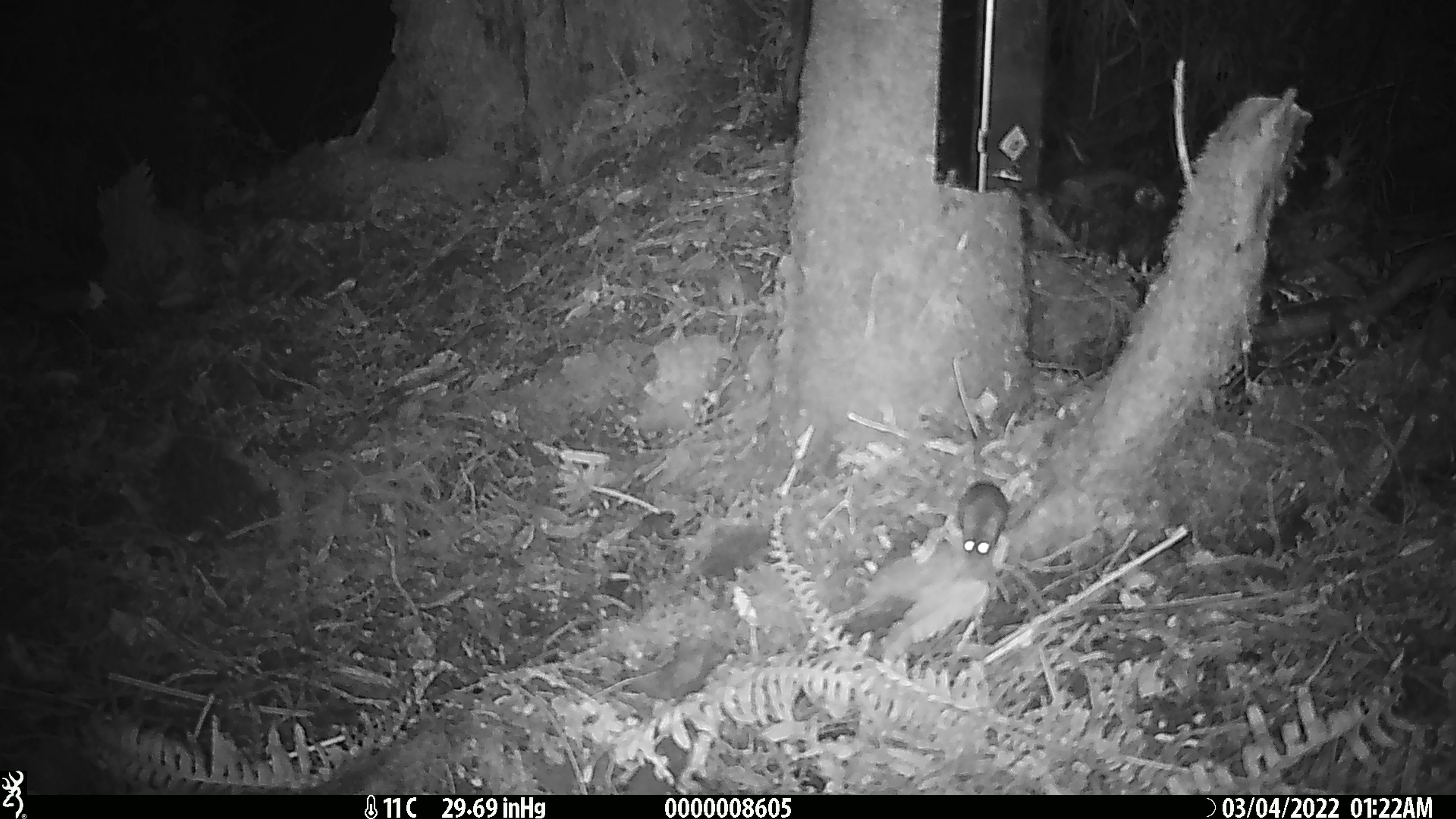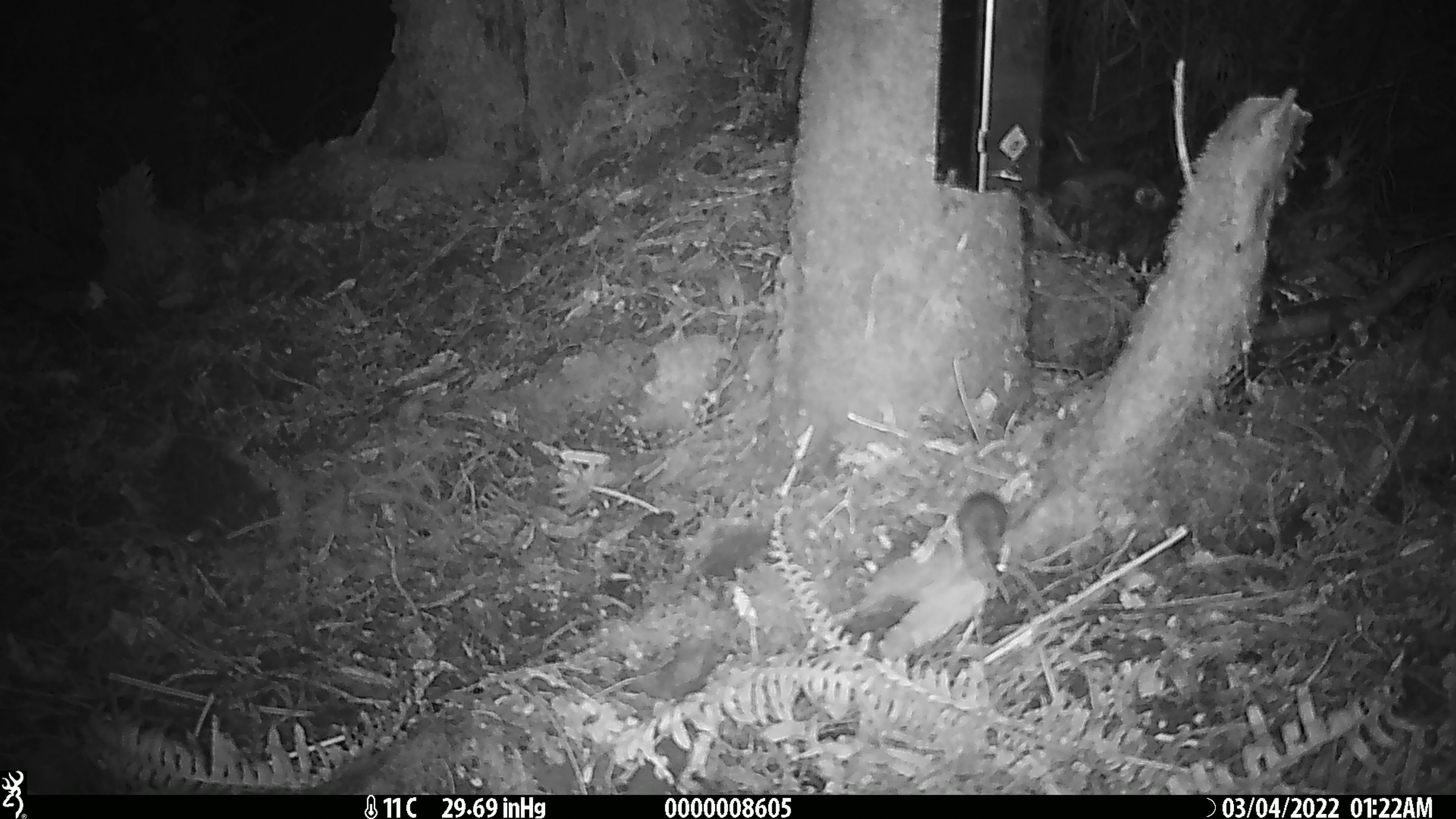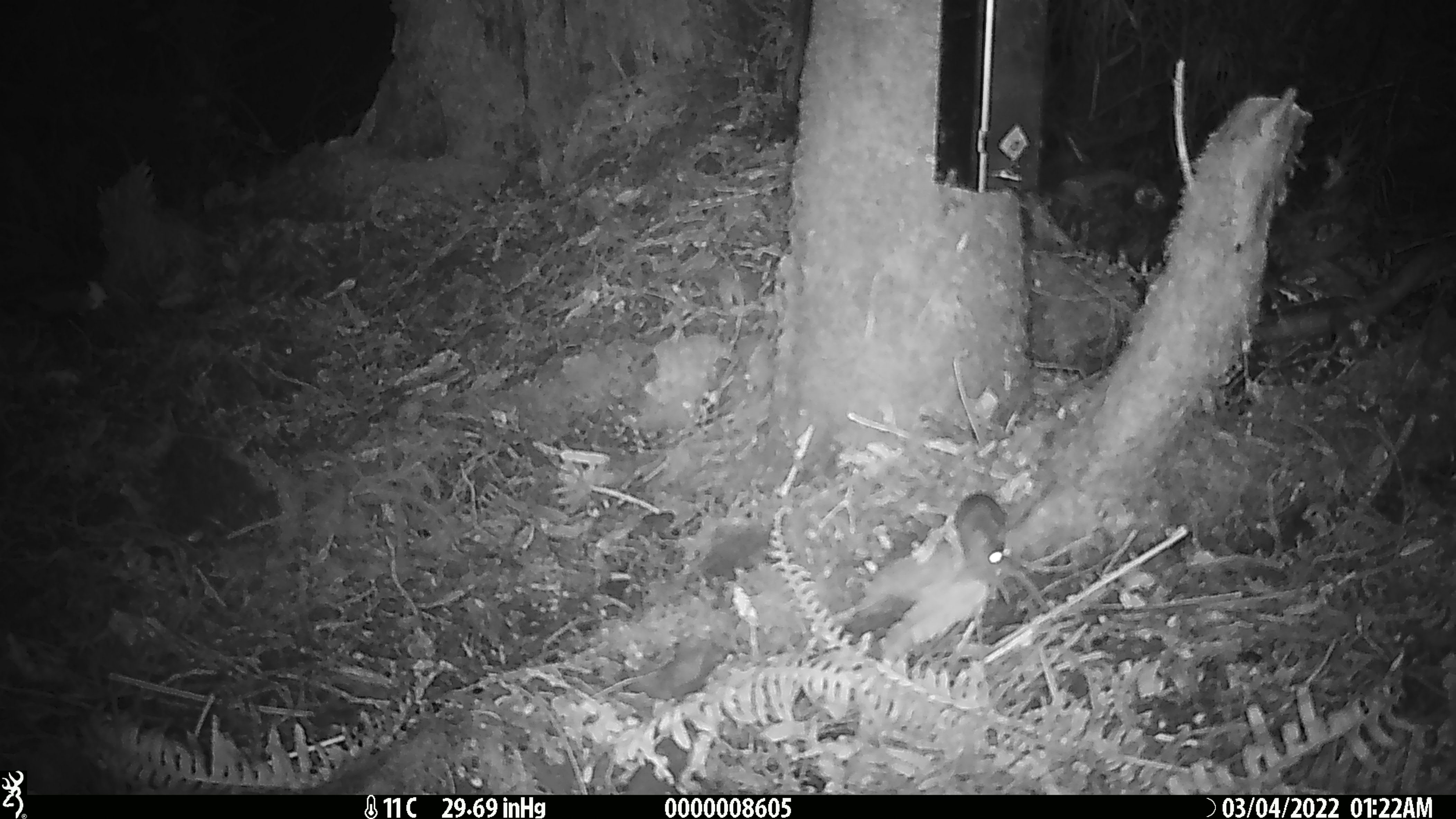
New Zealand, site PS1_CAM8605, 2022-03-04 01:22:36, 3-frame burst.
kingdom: Animalia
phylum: Chordata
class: Mammalia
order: Rodentia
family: Muridae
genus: Mus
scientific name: Mus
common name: mouse